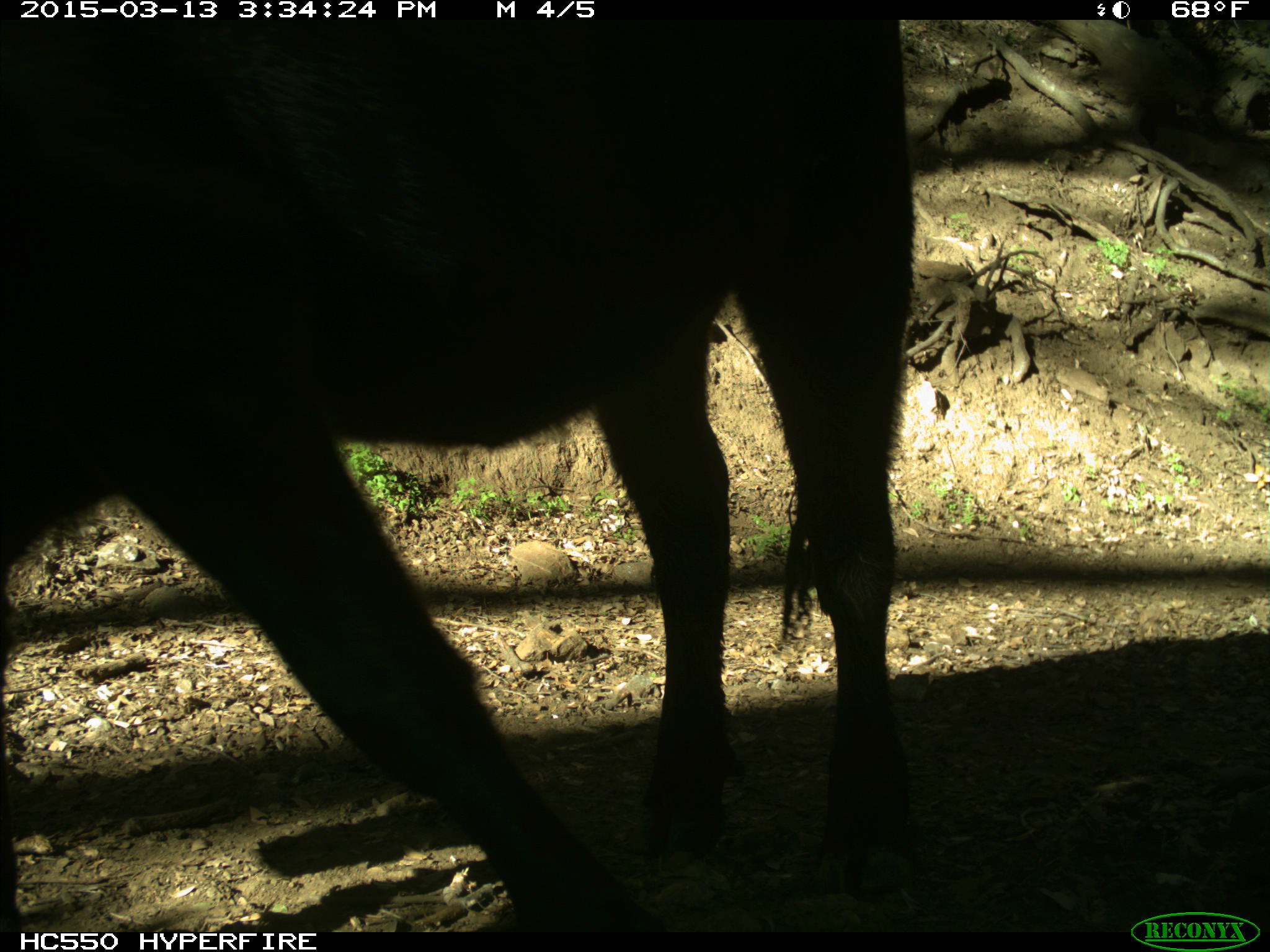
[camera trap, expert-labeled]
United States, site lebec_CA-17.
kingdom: Animalia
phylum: Chordata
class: Mammalia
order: Artiodactyla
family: Bovidae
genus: Bos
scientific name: Bos taurus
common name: domestic cow